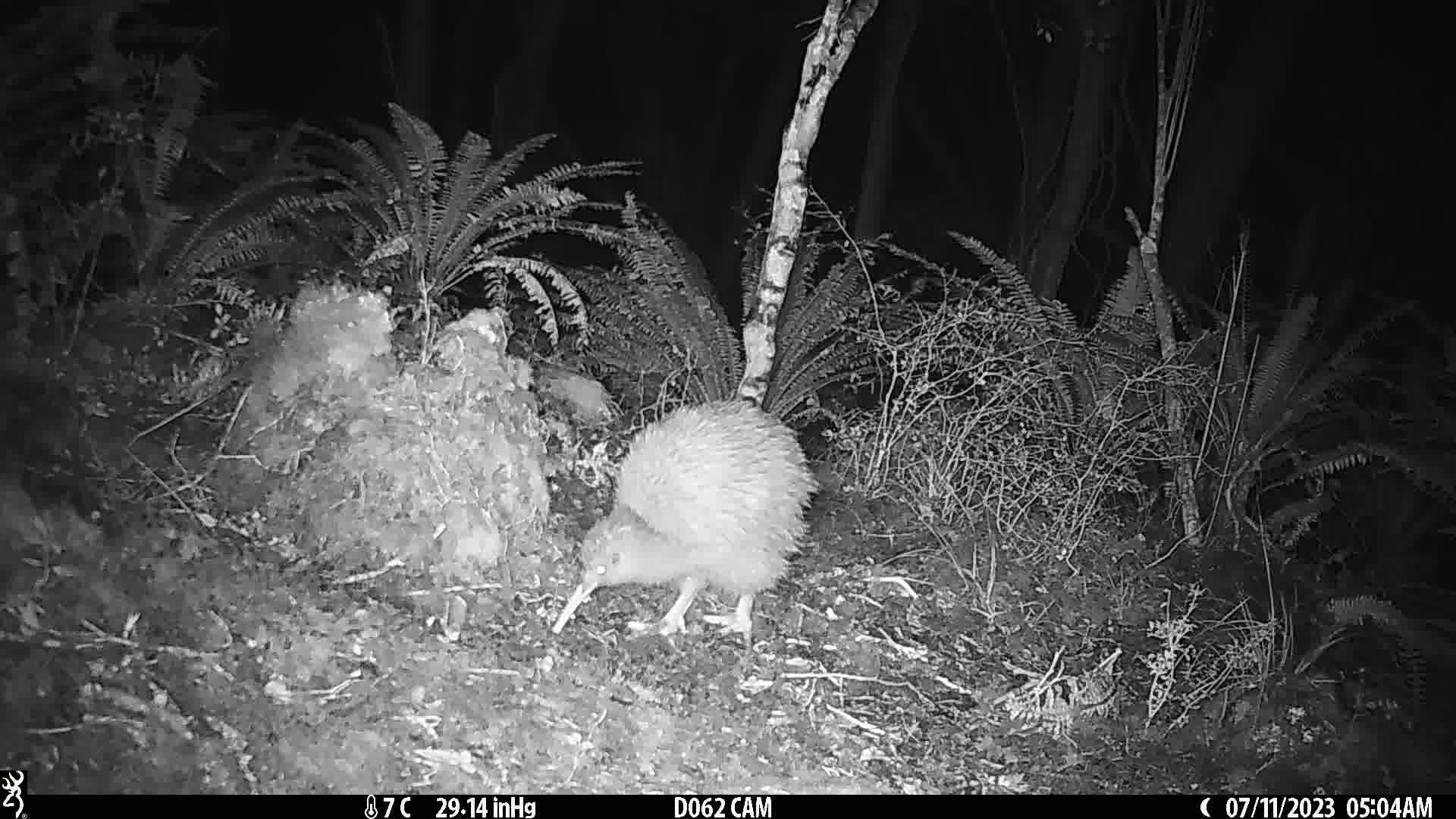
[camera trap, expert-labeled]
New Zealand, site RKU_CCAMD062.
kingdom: Animalia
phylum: Chordata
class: Aves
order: Apterygiformes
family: Apterygidae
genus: Apteryx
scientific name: Apteryx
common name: kiwi